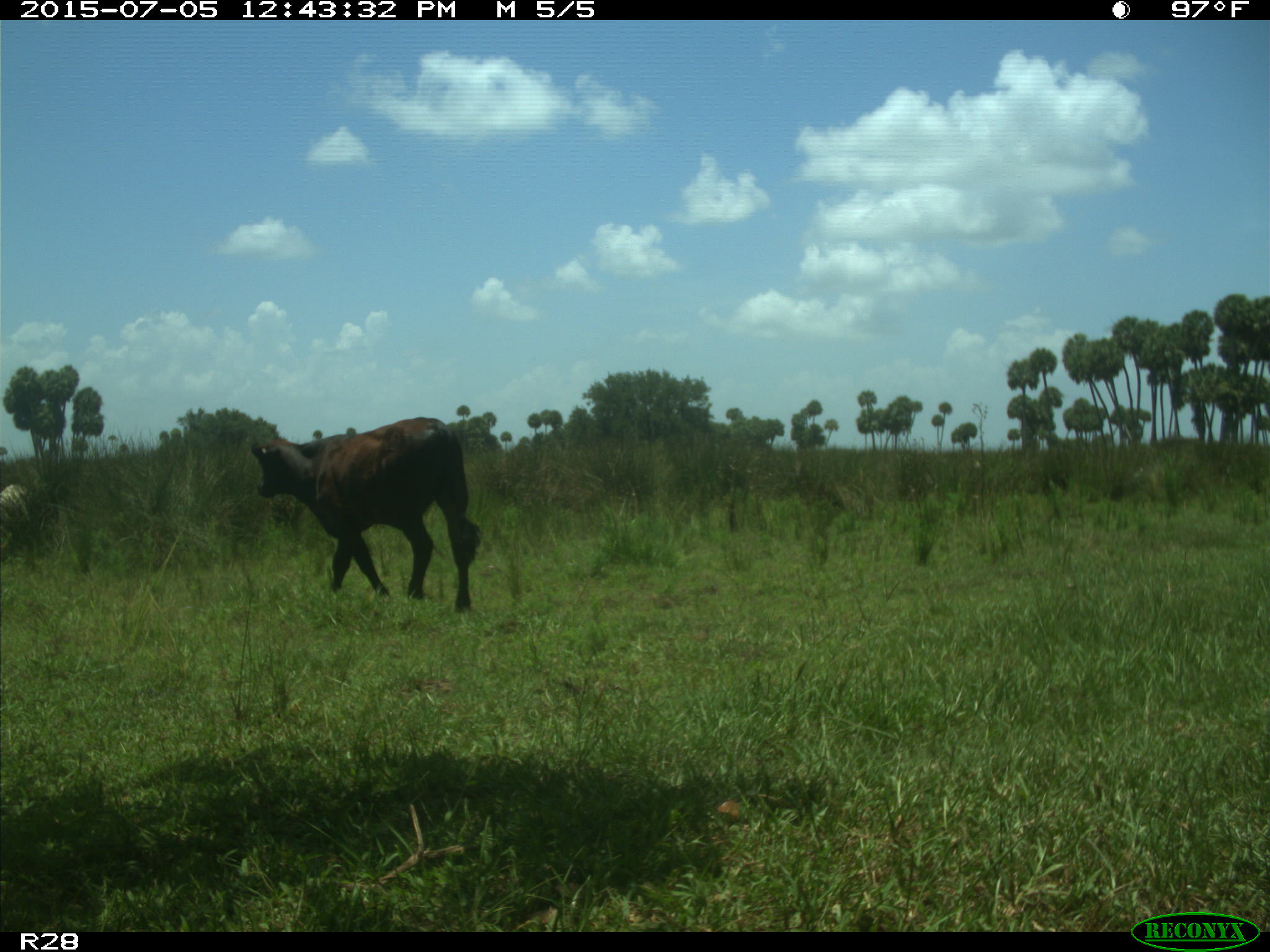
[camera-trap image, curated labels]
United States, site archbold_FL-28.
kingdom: Animalia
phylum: Chordata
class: Mammalia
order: Artiodactyla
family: Bovidae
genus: Bos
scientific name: Bos taurus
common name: domestic cow